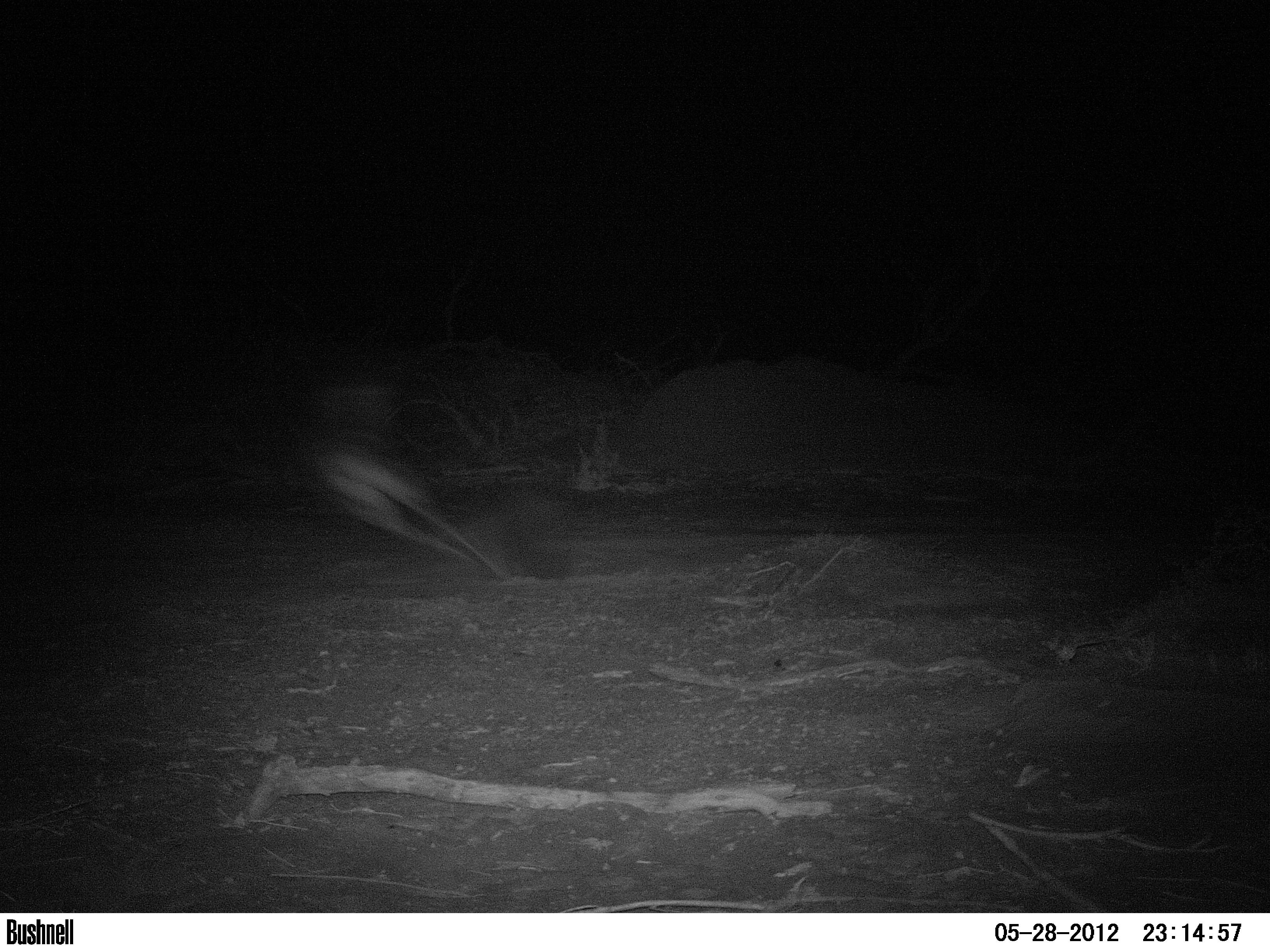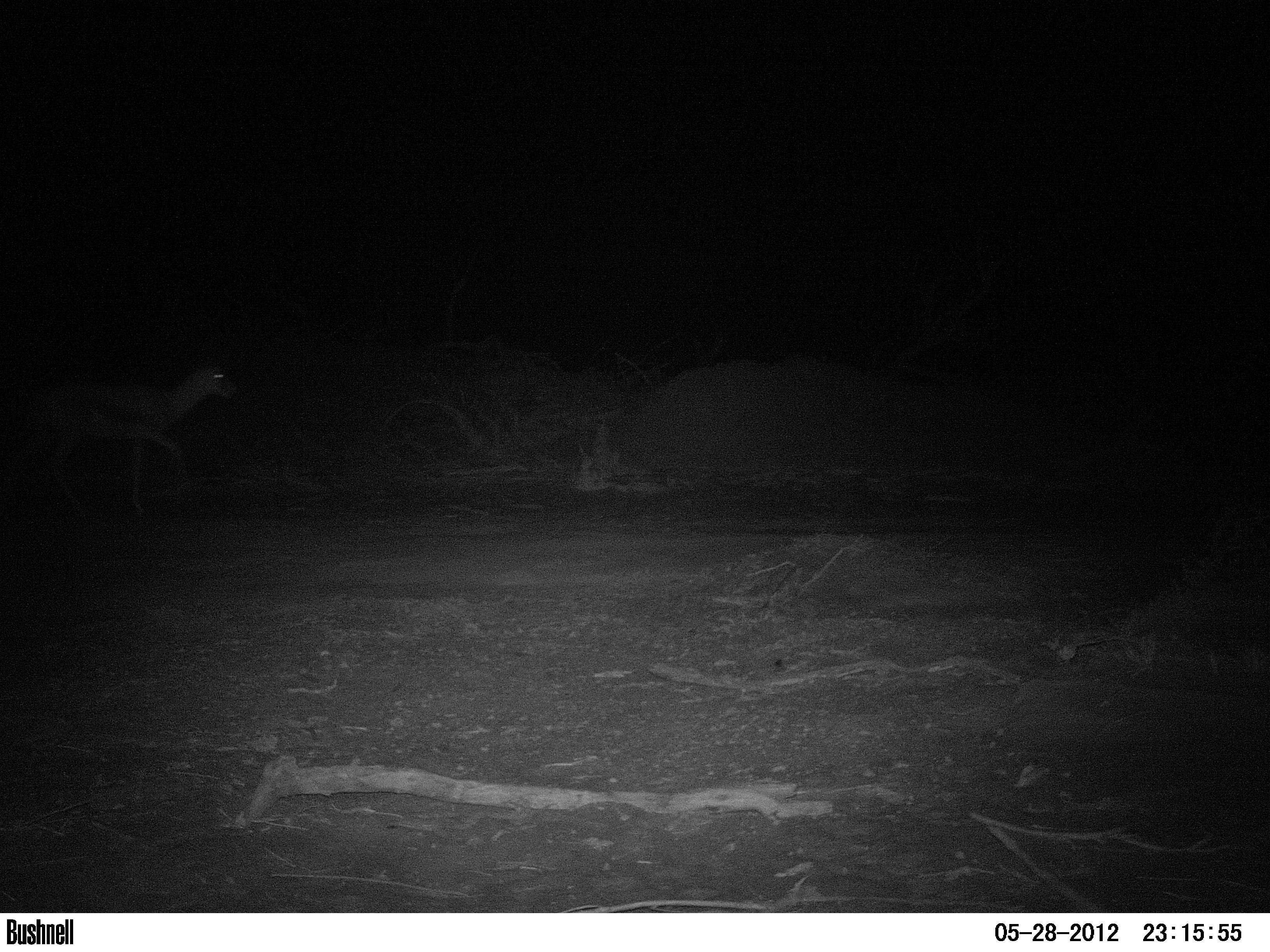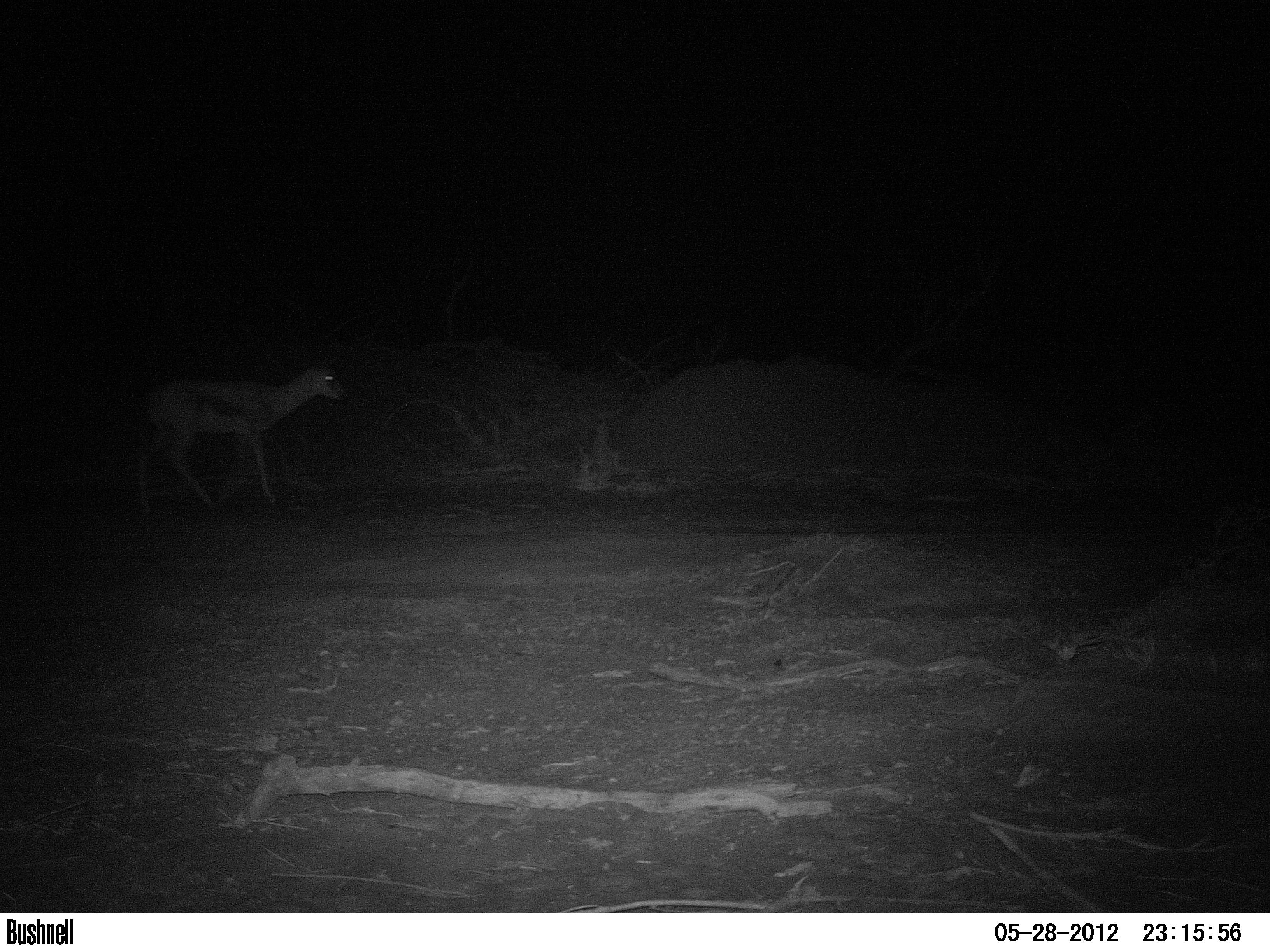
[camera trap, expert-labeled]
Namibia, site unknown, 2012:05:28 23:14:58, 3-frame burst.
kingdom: Animalia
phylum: Chordata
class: Mammalia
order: Artiodactyla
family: Bovidae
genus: Antidorcas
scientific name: Antidorcas marsupialis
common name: springbok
Antidorcas marsupialis (springbok).